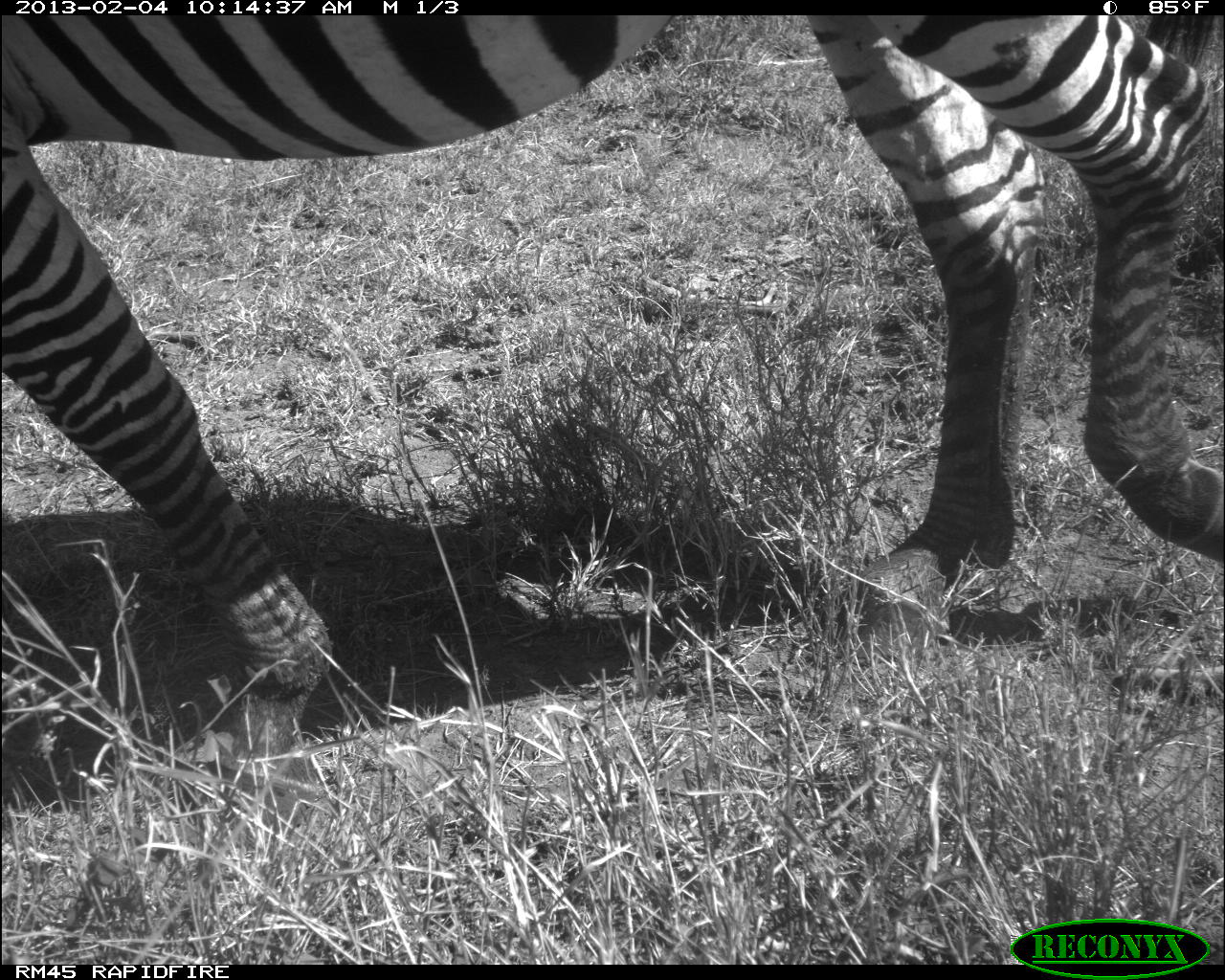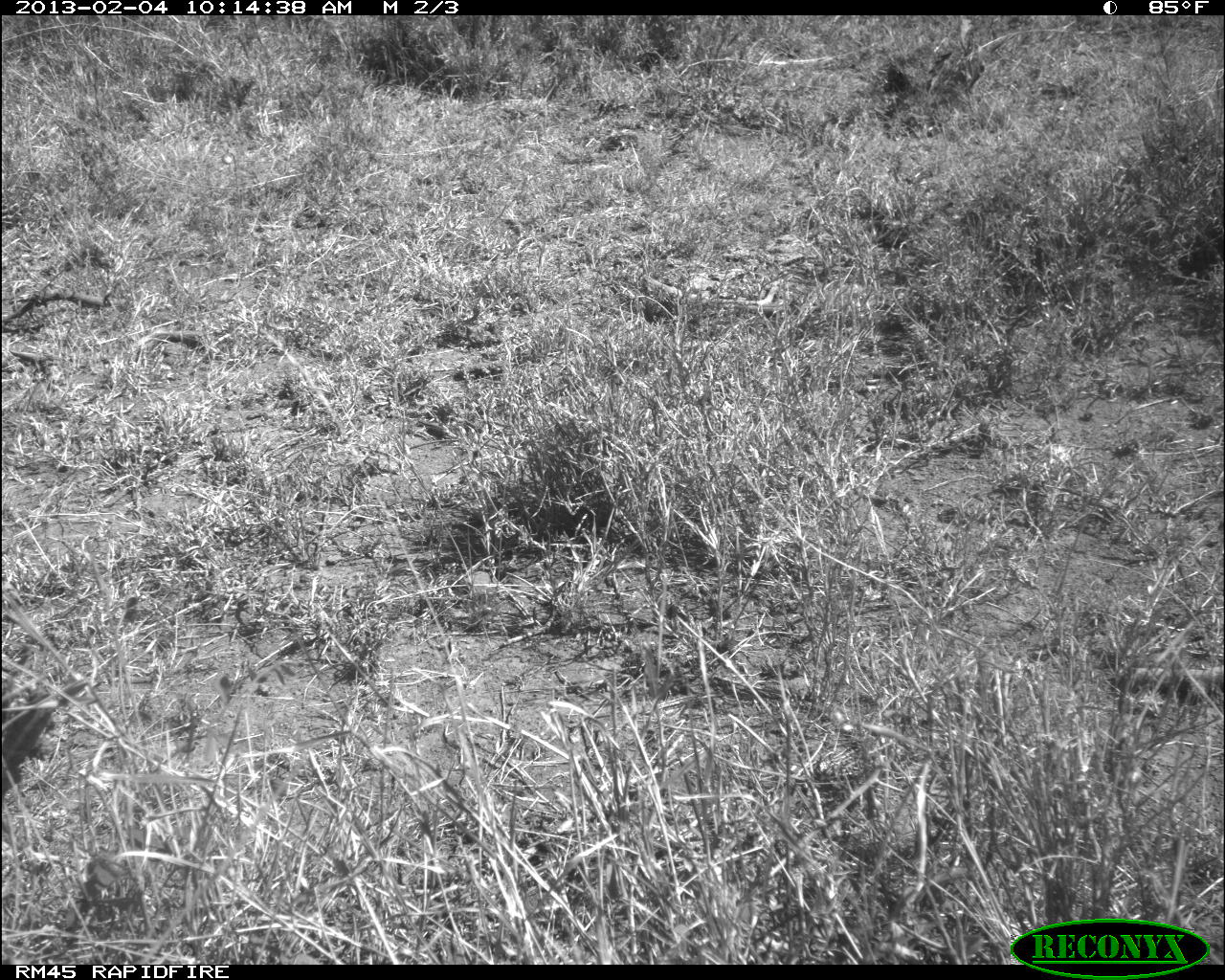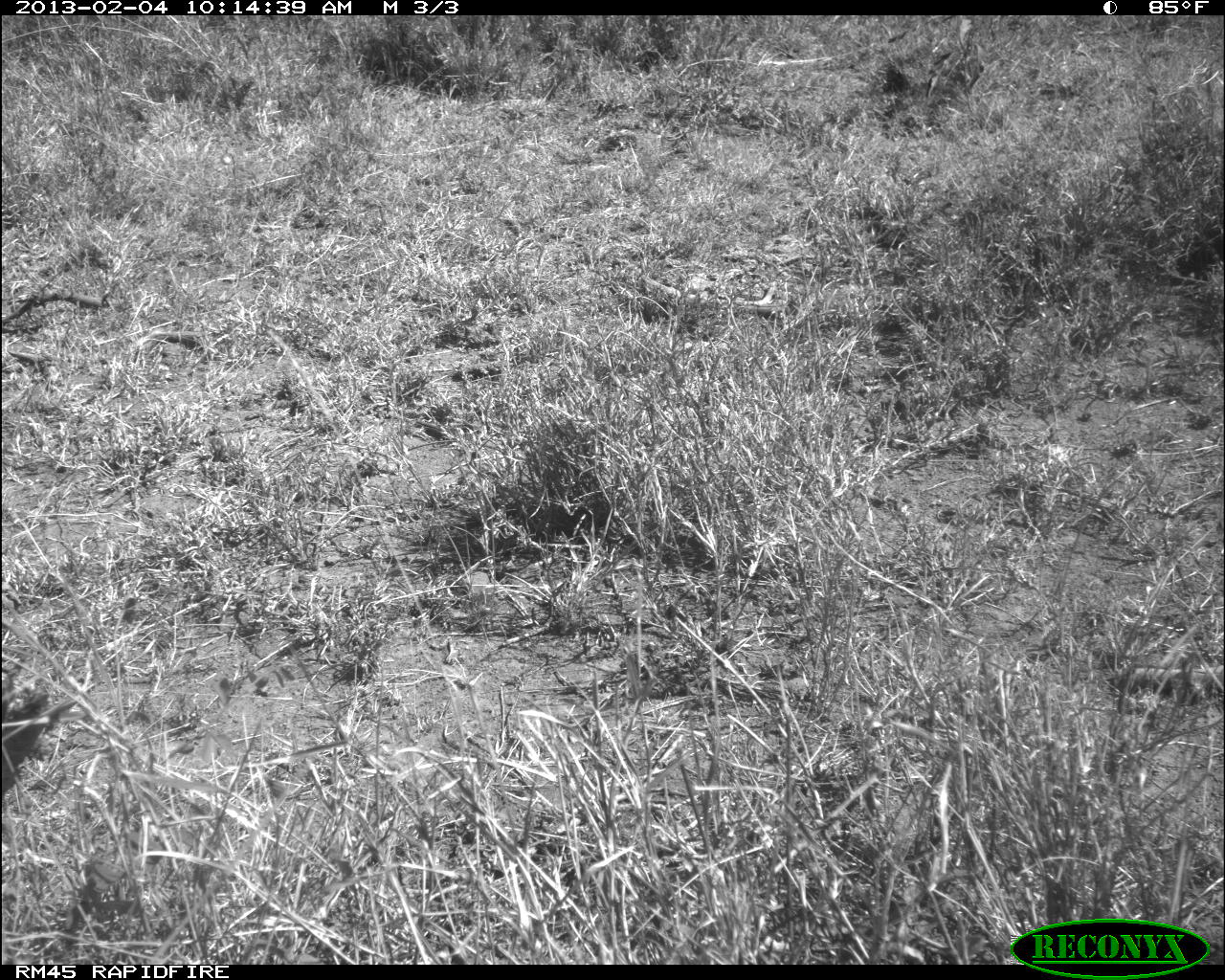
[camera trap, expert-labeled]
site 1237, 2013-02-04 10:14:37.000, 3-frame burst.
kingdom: Animalia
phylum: Chordata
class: Mammalia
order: Perissodactyla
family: Equidae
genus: Equus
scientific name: Equus quagga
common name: plains zebra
Equus quagga (plains zebra), count 1.